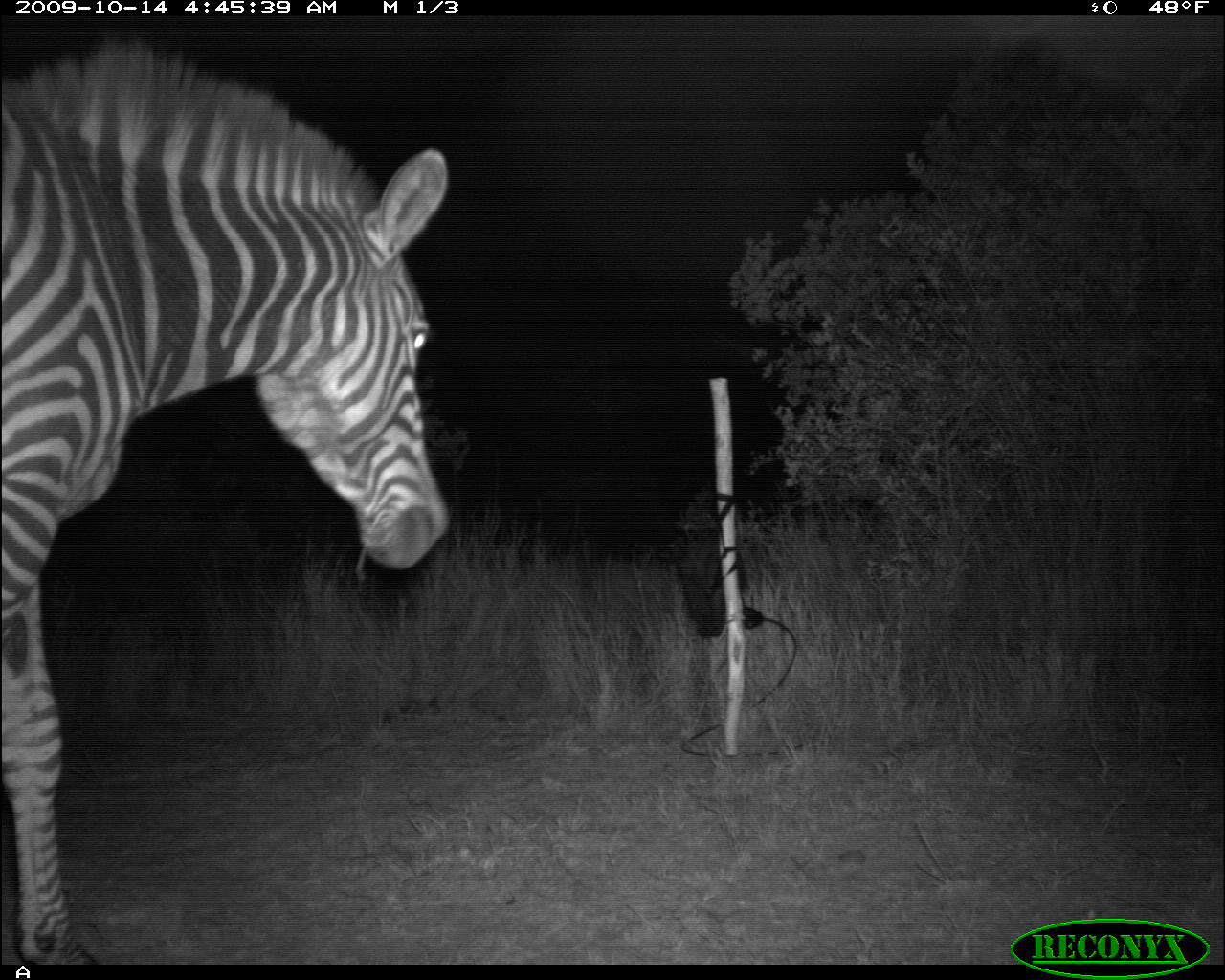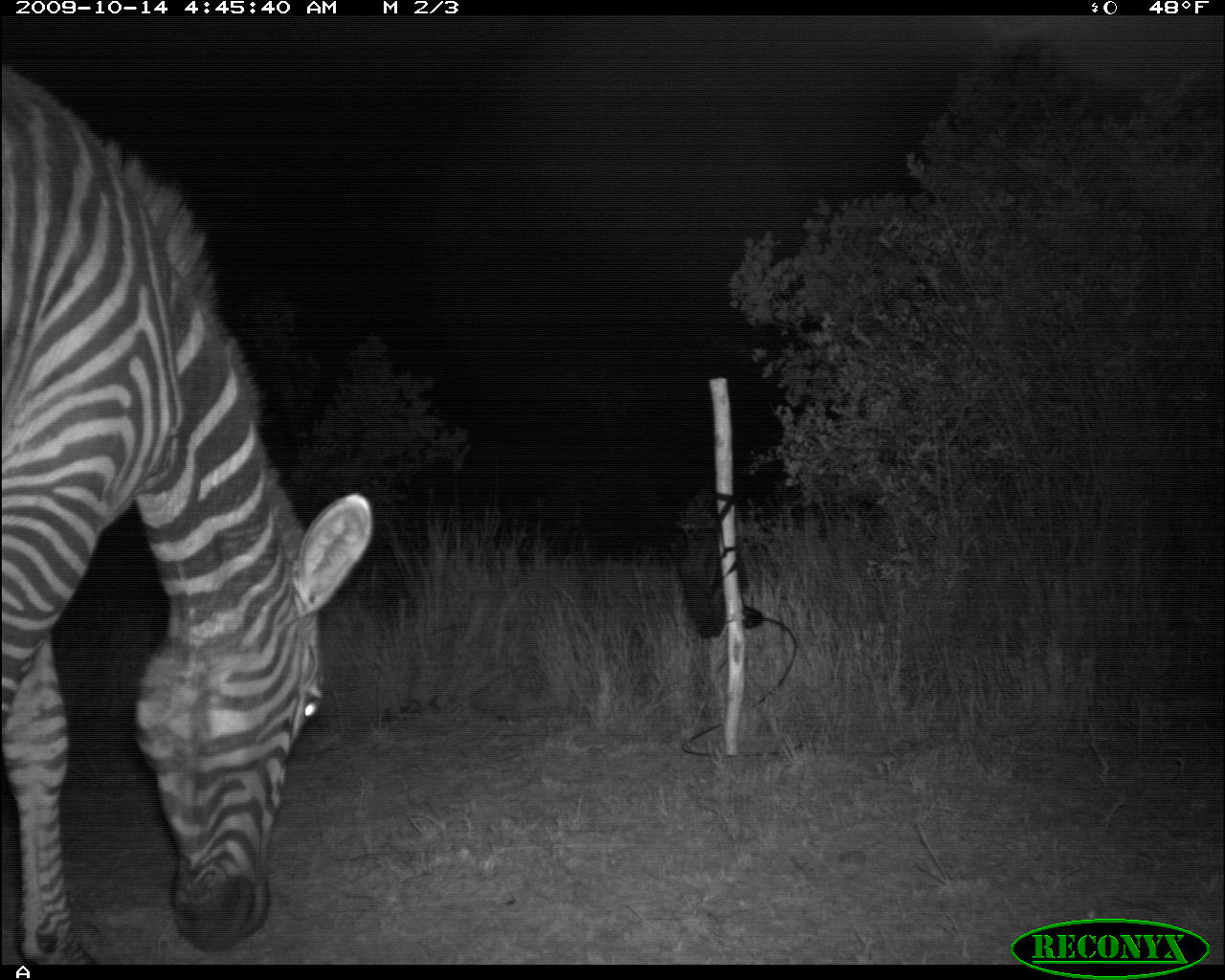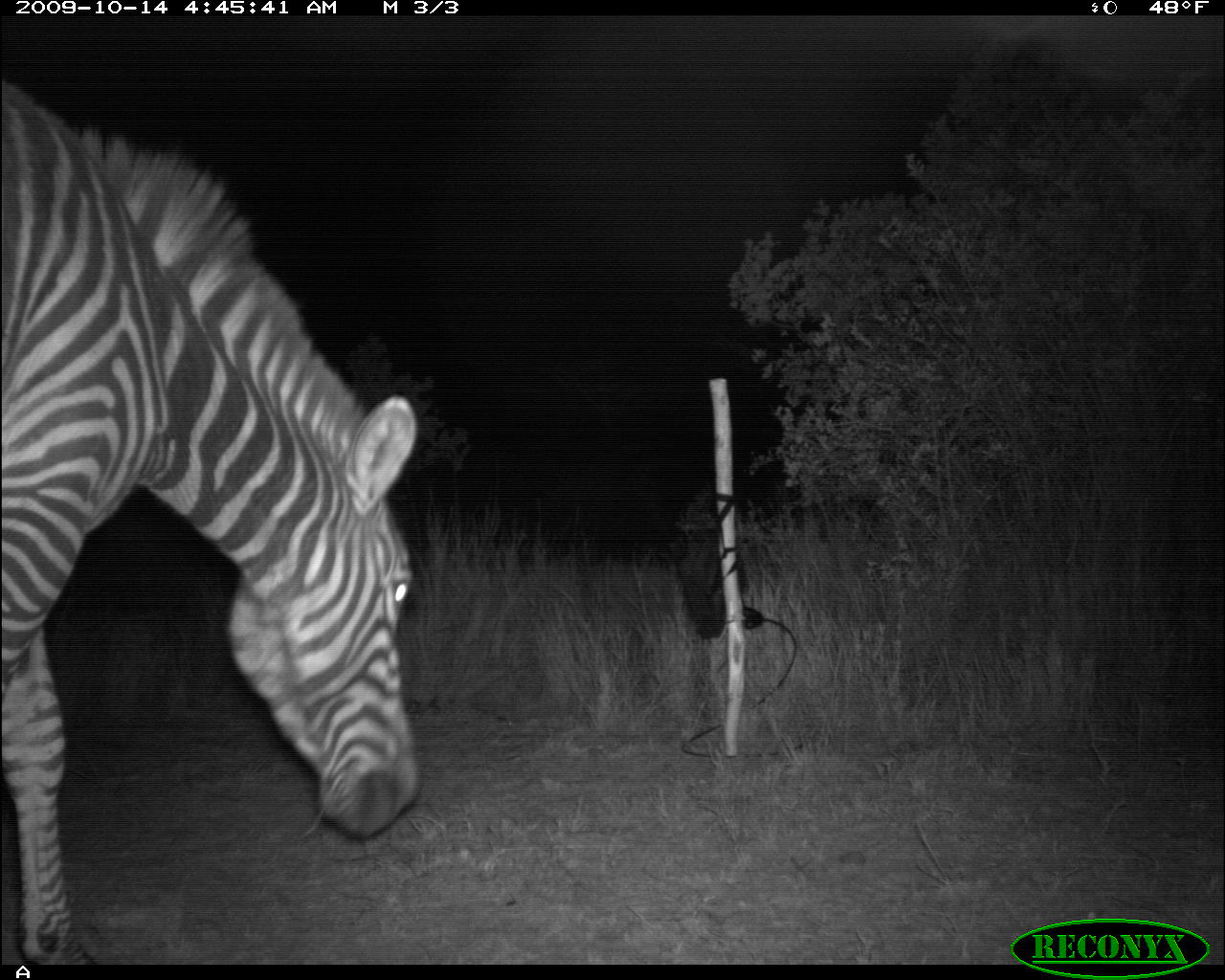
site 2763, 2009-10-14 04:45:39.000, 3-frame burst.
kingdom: Animalia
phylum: Chordata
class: Mammalia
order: Perissodactyla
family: Equidae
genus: Equus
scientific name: Equus quagga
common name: plains zebra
Equus quagga (plains zebra), count 1.